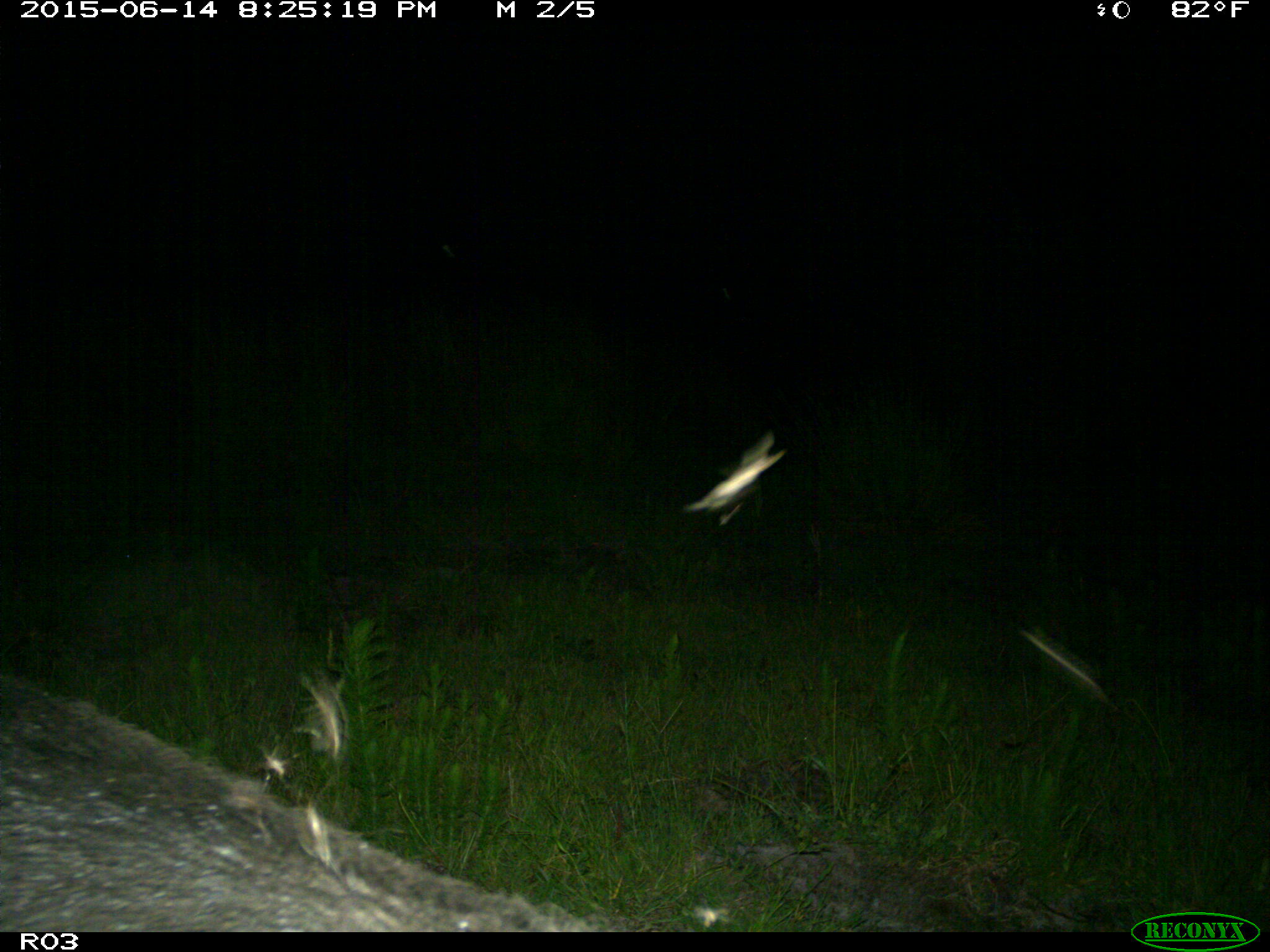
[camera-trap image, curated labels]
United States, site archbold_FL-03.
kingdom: Animalia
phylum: Chordata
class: Mammalia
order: Artiodactyla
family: Suidae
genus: Sus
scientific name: Sus scrofa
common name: wild boar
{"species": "Sus scrofa (wild boar)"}